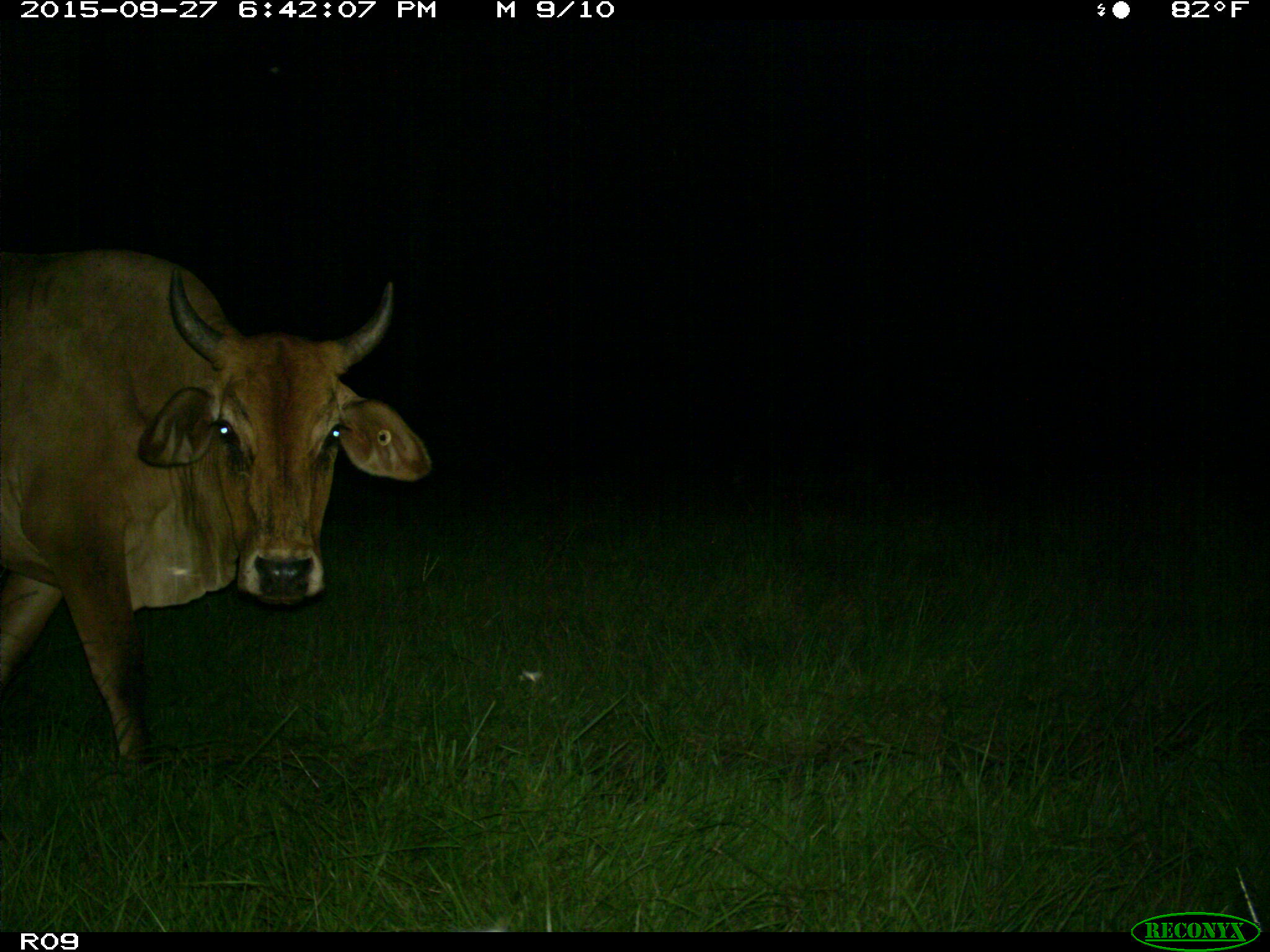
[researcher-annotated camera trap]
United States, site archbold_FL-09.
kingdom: Animalia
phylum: Chordata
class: Mammalia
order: Artiodactyla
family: Bovidae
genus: Bos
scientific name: Bos taurus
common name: domestic cow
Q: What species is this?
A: Bos taurus (domestic cow).